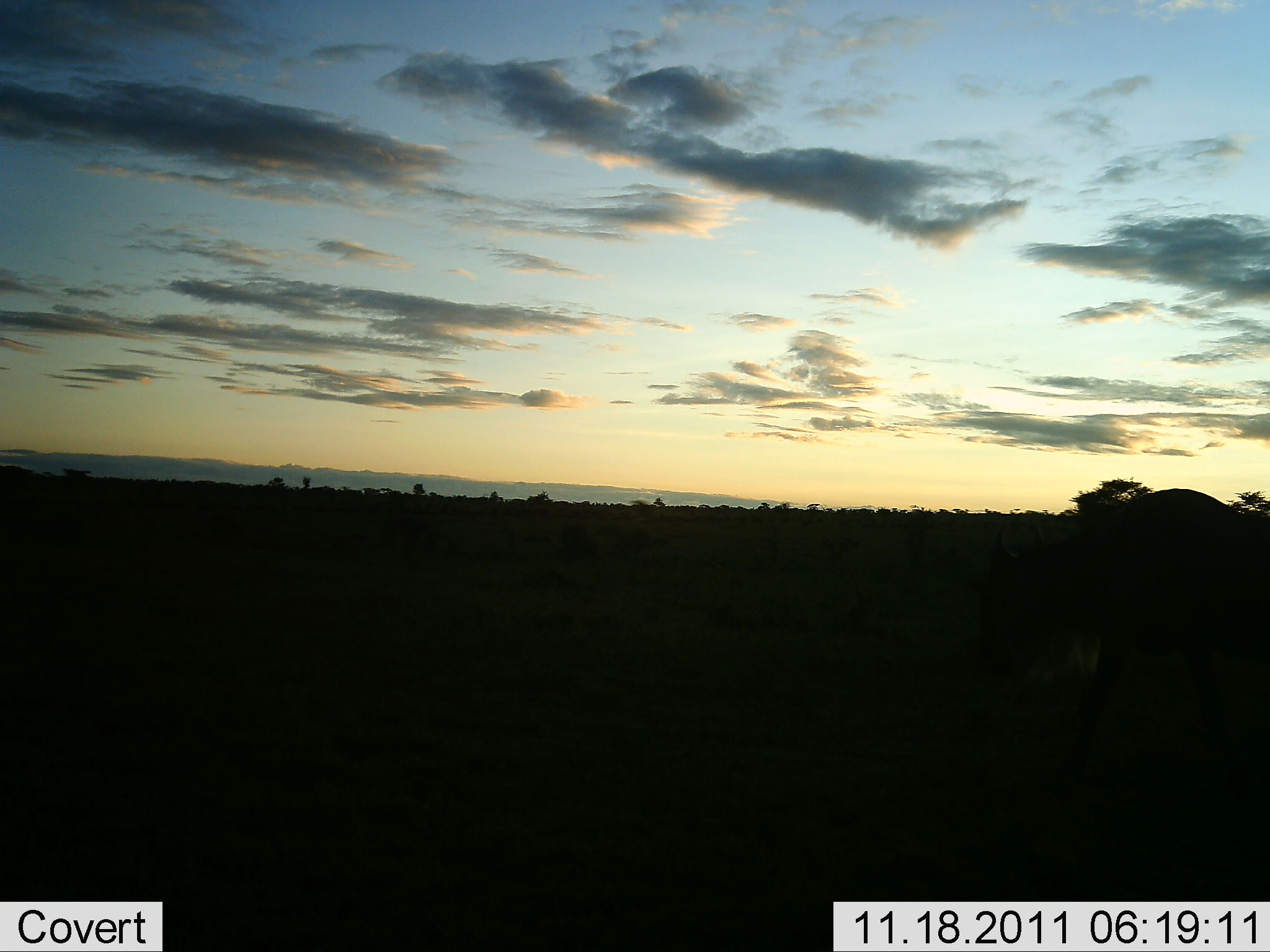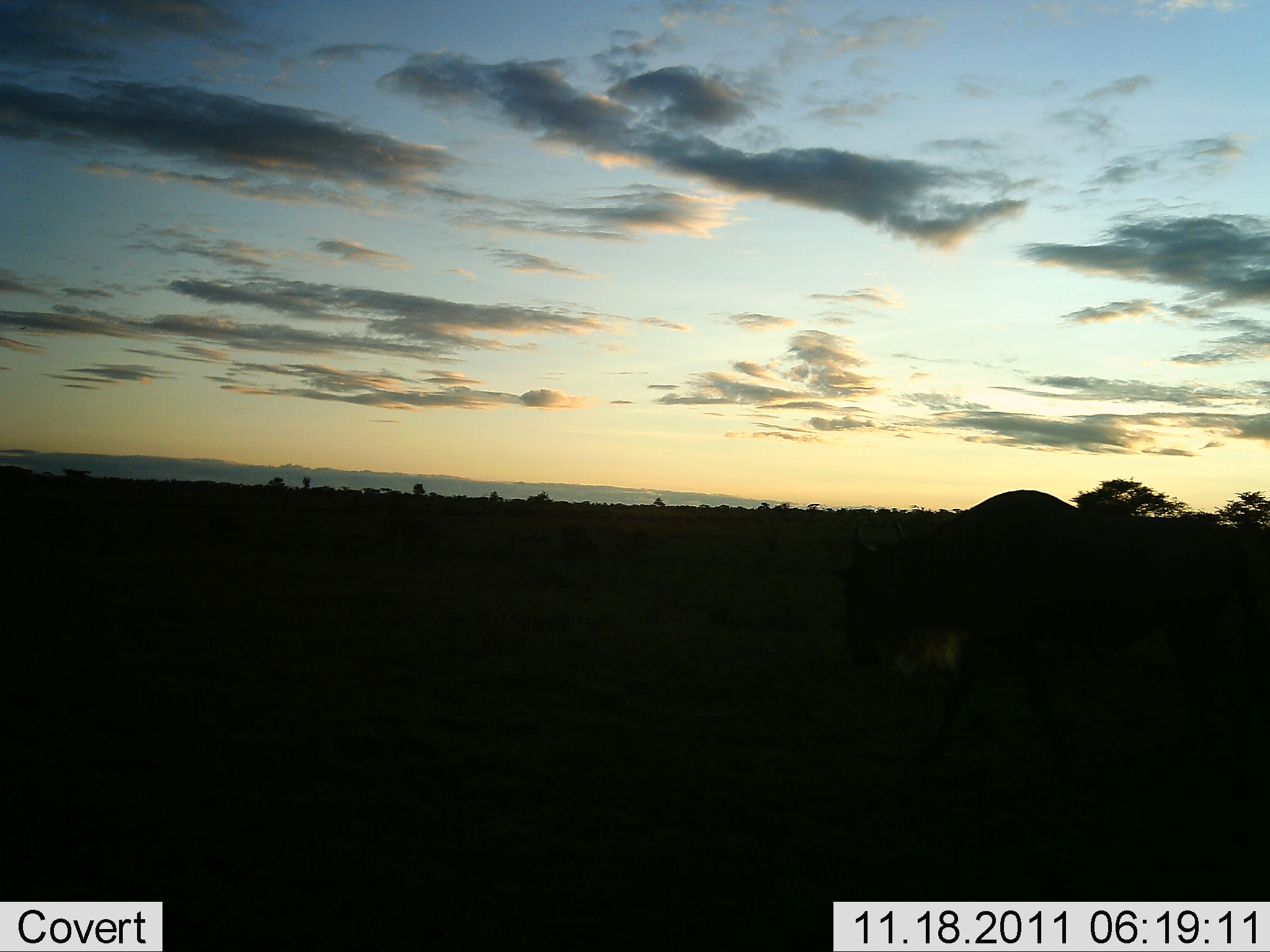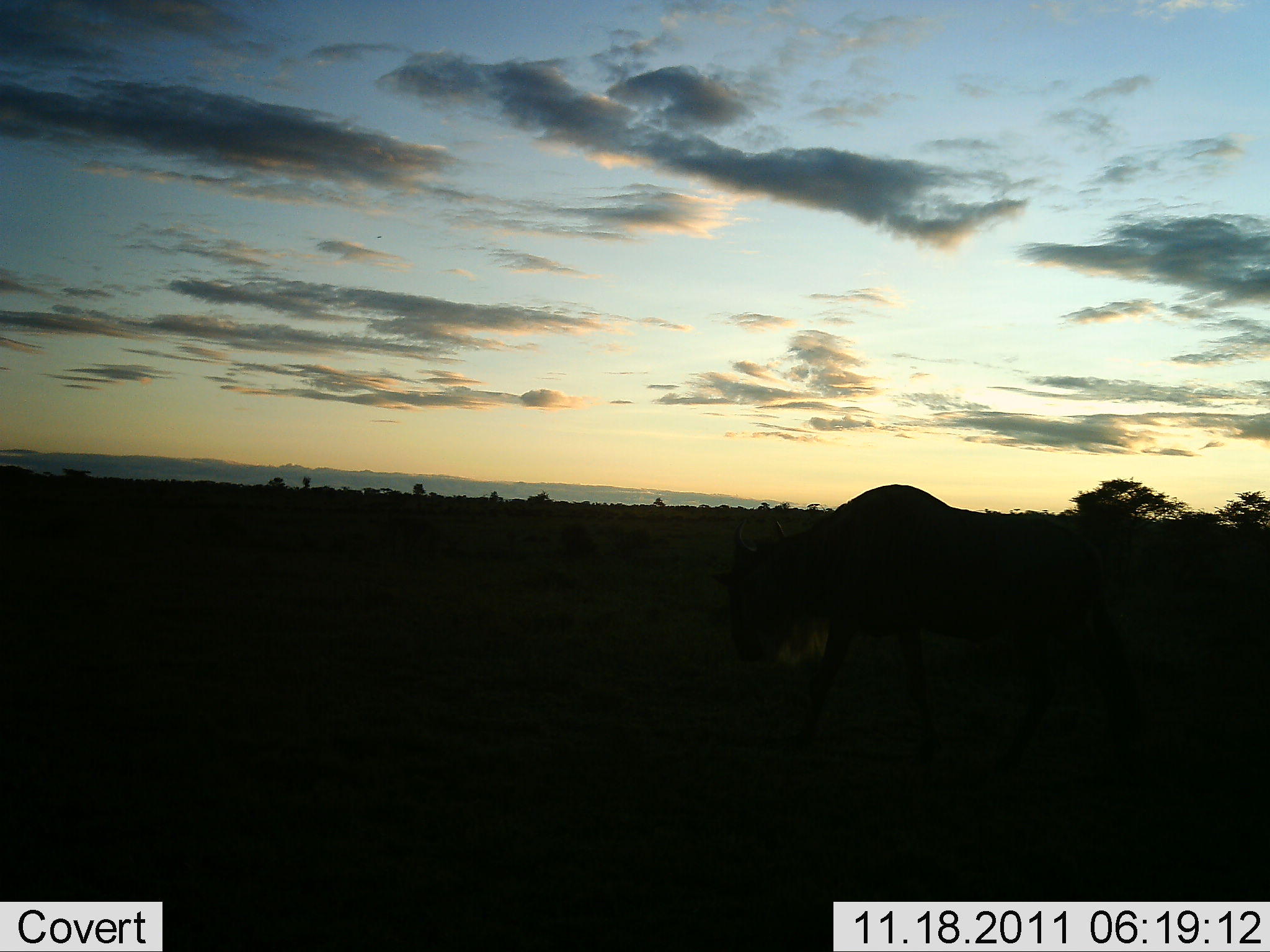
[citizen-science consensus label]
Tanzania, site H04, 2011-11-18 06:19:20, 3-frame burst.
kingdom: Animalia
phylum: Chordata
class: Mammalia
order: Artiodactyla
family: Bovidae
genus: Connochaetes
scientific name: Connochaetes taurinus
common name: blue wildebeest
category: wildebeest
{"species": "wildebeest (blue wildebeest) (Connochaetes taurinus)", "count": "1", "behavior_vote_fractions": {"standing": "0%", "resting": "0%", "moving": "100%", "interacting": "0%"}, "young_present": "0%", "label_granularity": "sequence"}